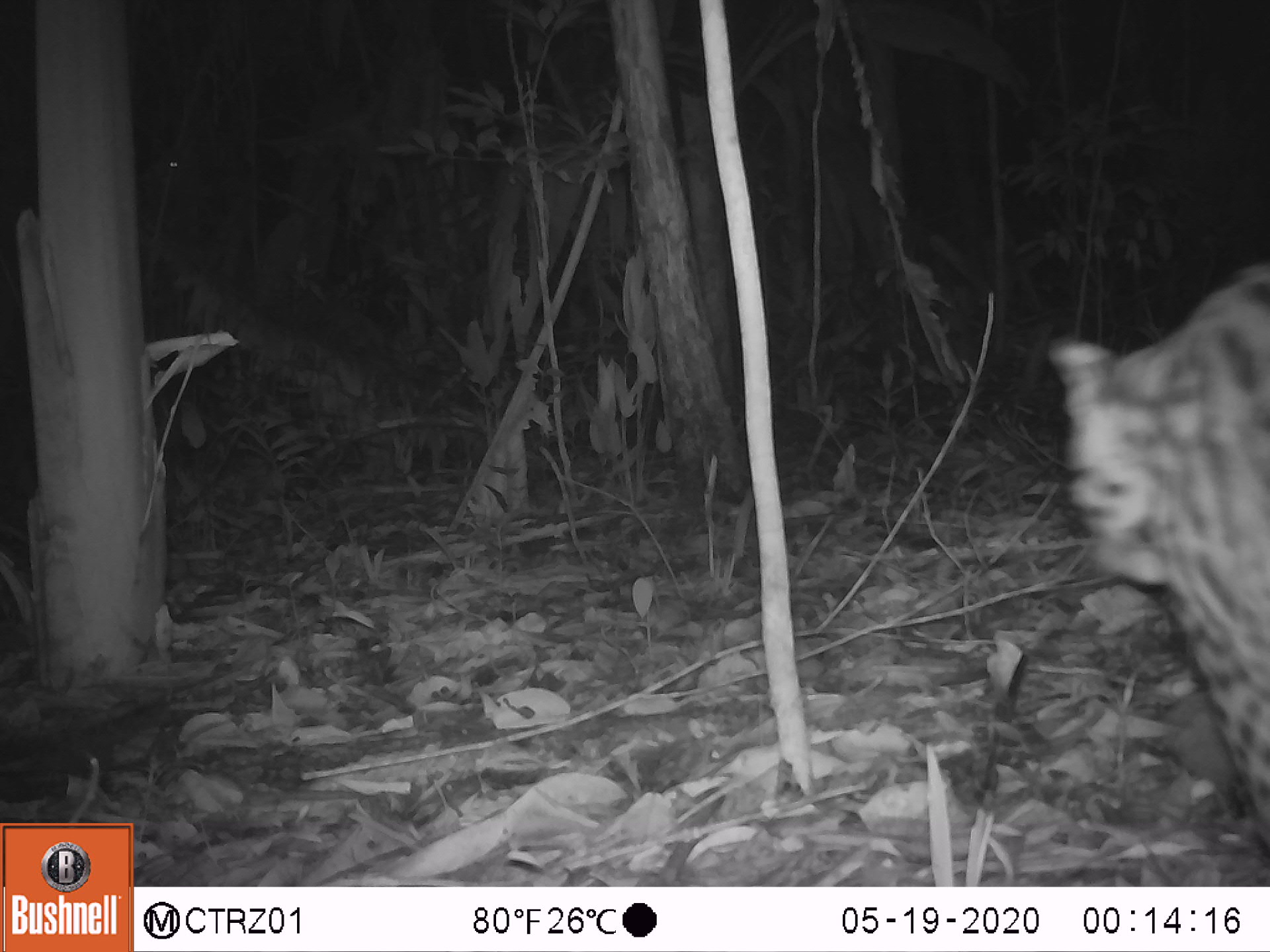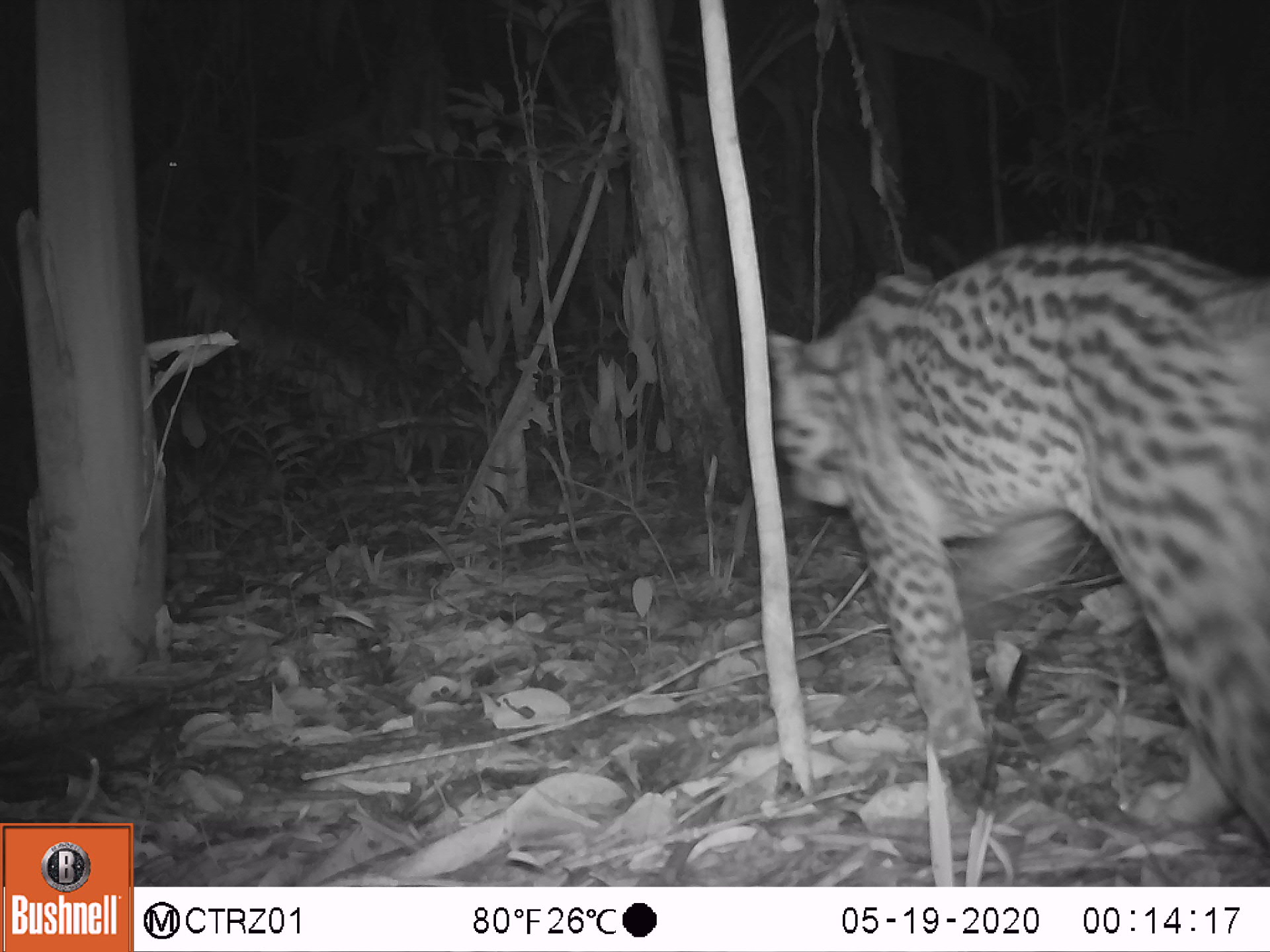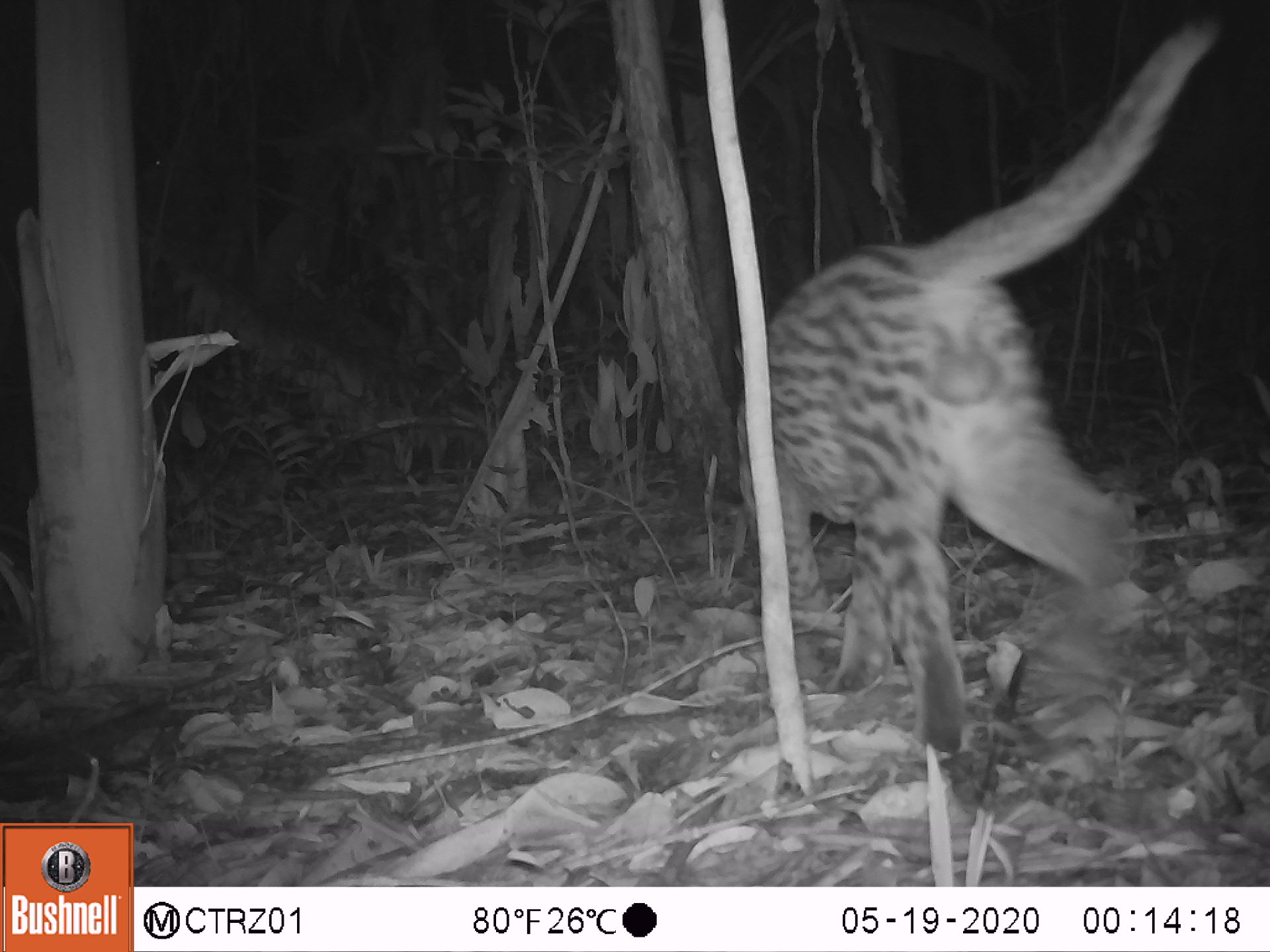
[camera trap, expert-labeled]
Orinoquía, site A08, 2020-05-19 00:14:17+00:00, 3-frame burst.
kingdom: Animalia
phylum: Chordata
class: Mammalia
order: Carnivora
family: Felidae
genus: Leopardus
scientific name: Leopardus pardalis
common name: ocelot